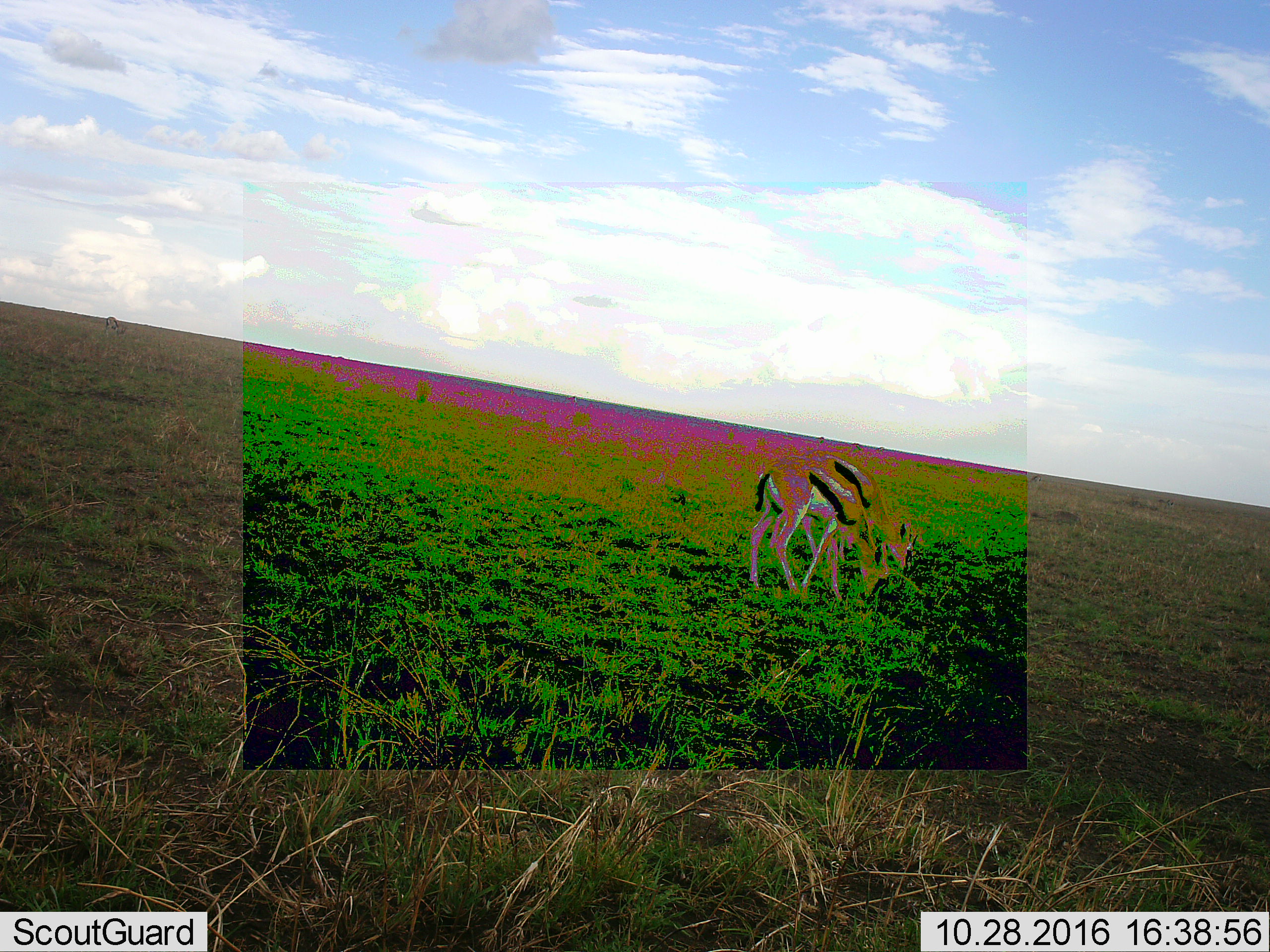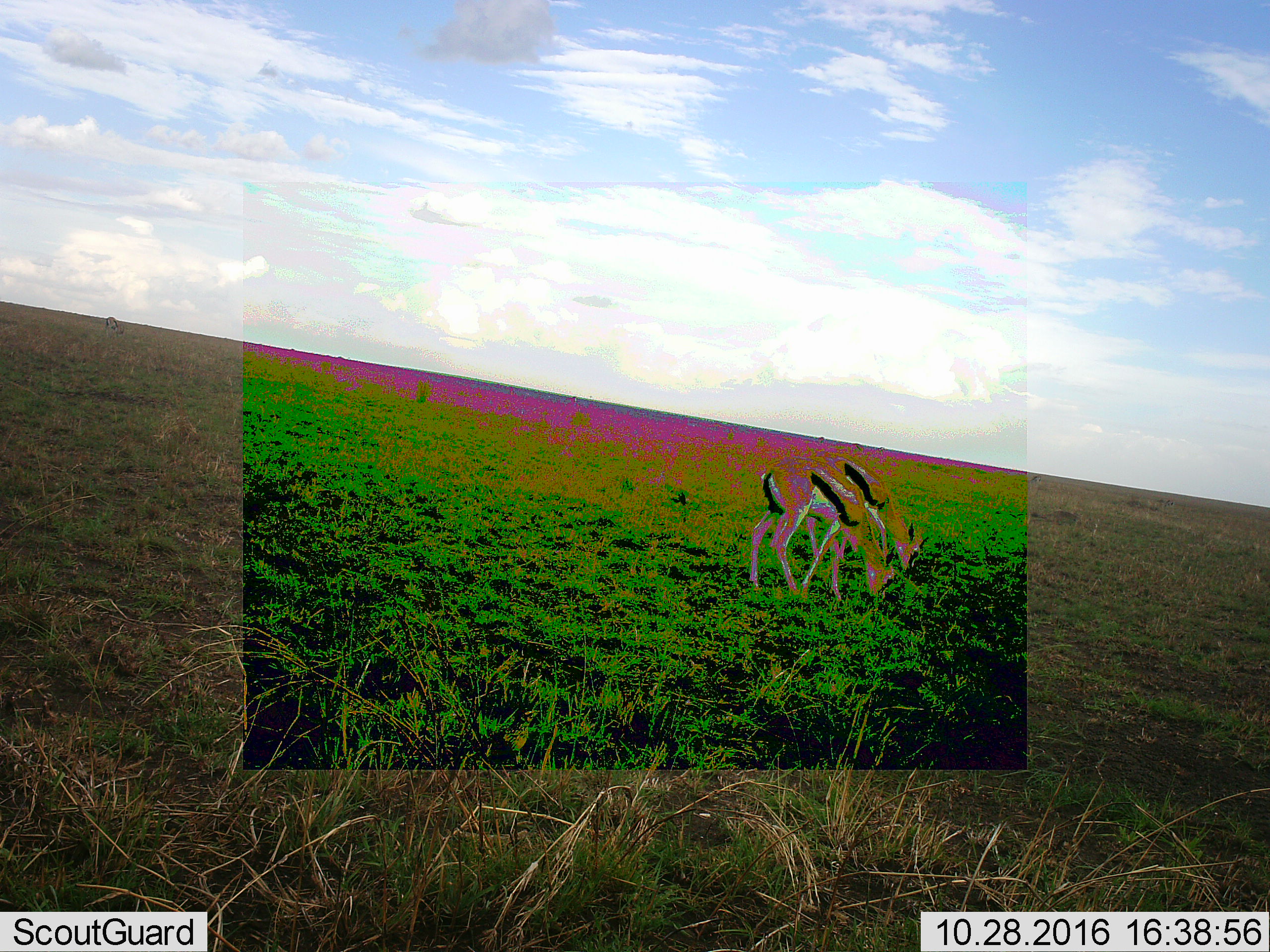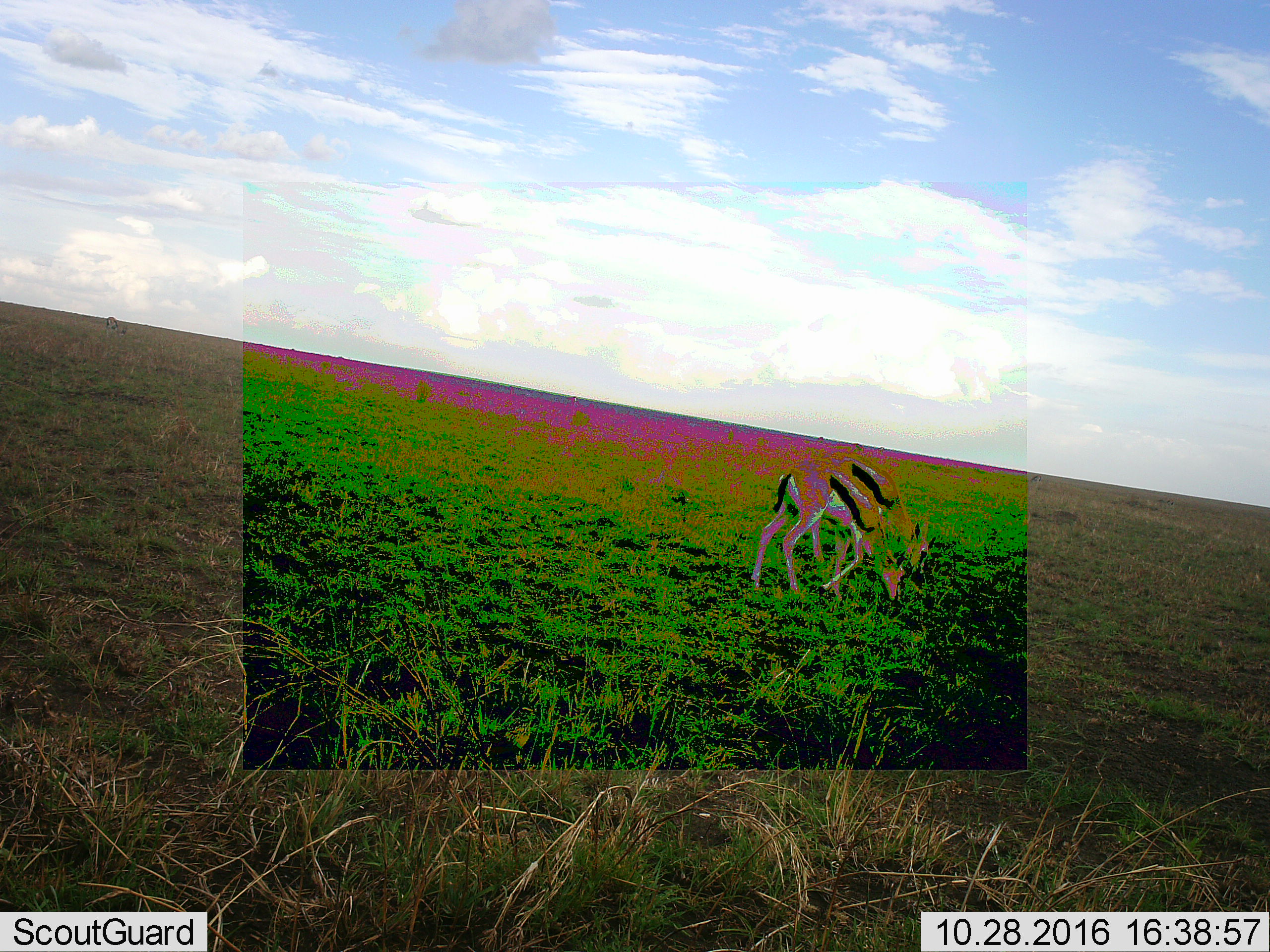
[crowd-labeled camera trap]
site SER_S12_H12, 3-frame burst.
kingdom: Animalia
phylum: Chordata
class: Mammalia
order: Artiodactyla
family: Bovidae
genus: Eudorcas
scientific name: Eudorcas thomsonii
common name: thomson's gazelle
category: gazellethomsons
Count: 2.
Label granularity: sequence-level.